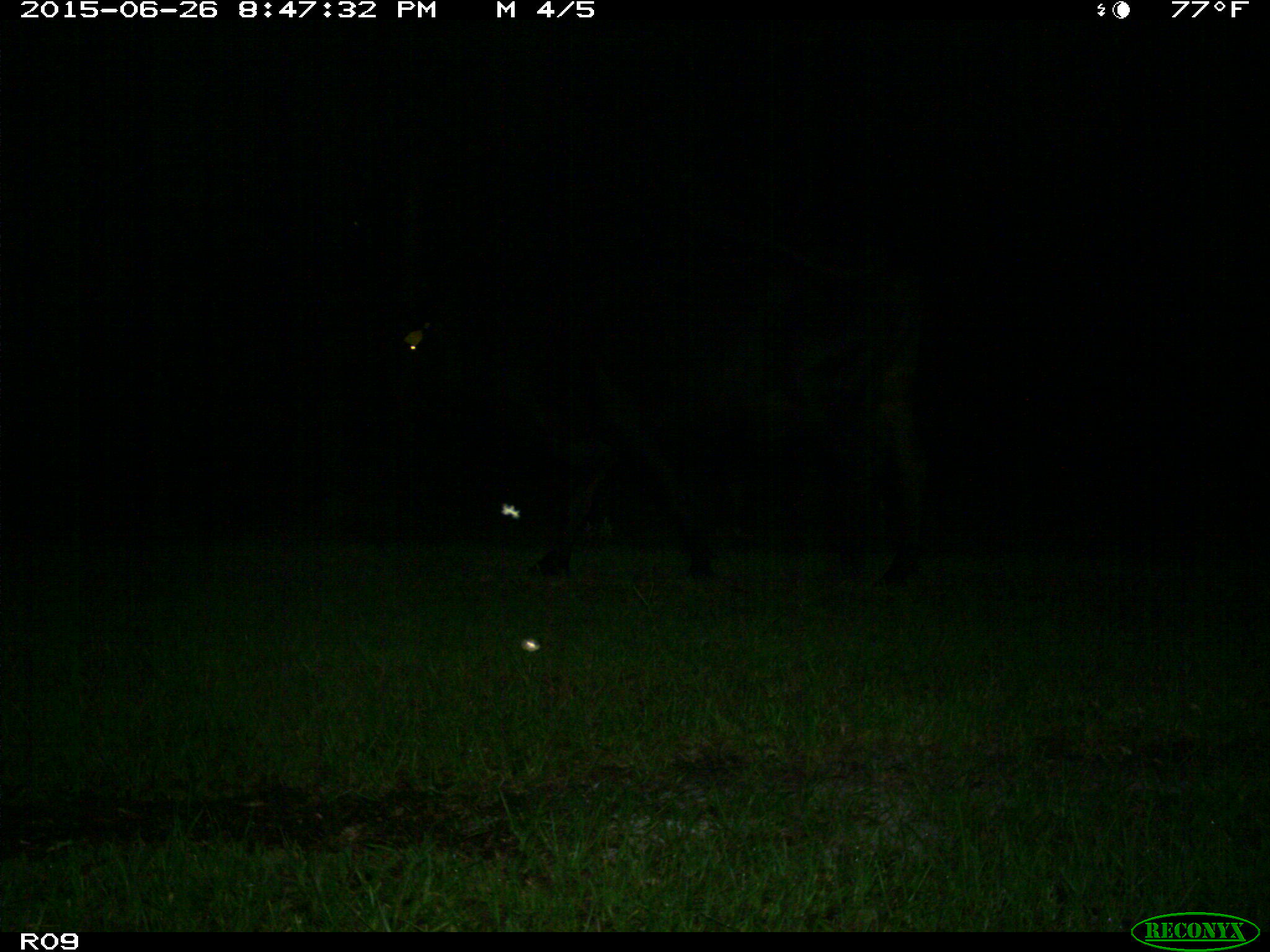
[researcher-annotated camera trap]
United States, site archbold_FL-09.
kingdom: Animalia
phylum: Chordata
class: Mammalia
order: Artiodactyla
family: Bovidae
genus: Bos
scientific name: Bos taurus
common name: domestic cow